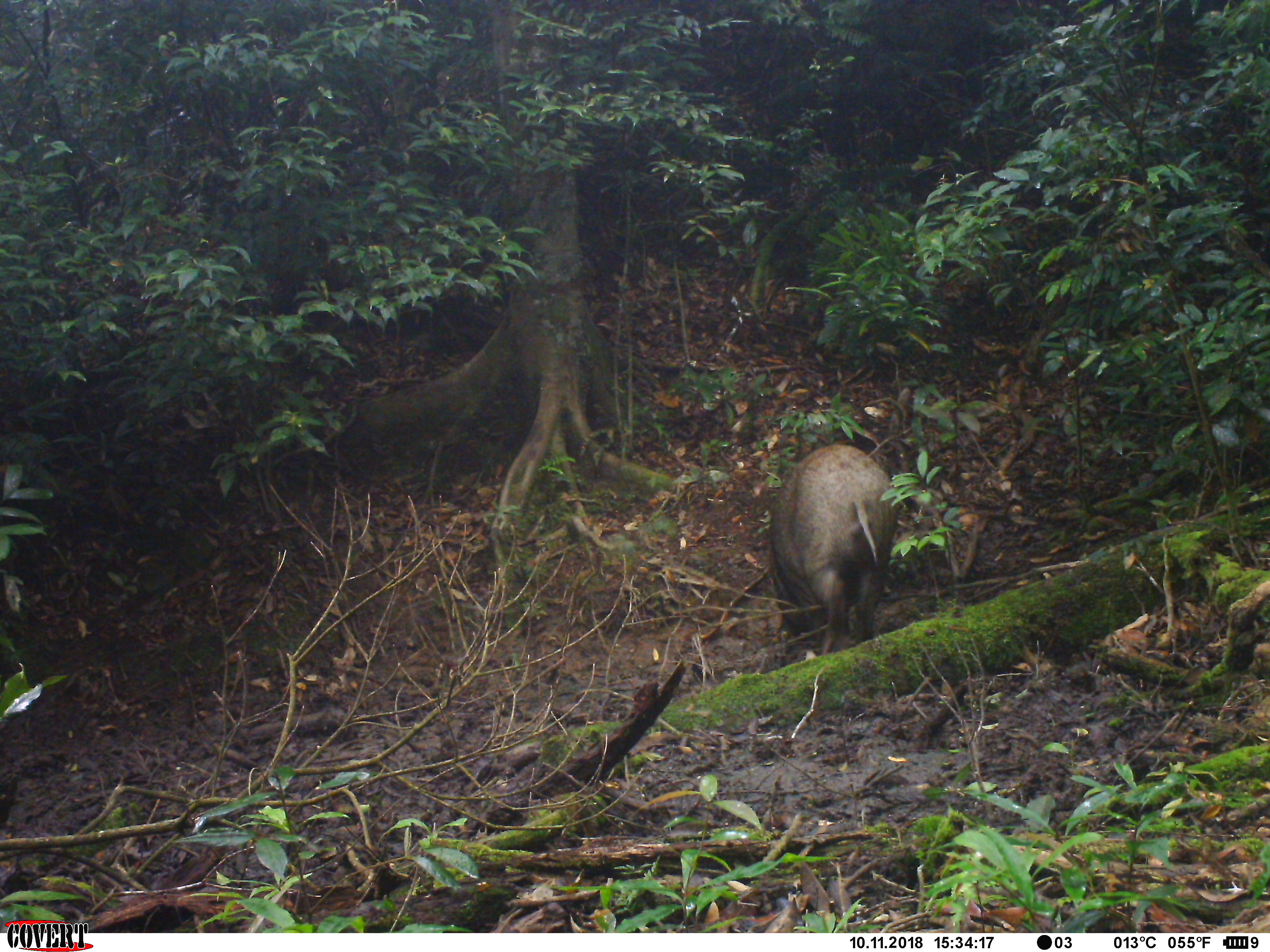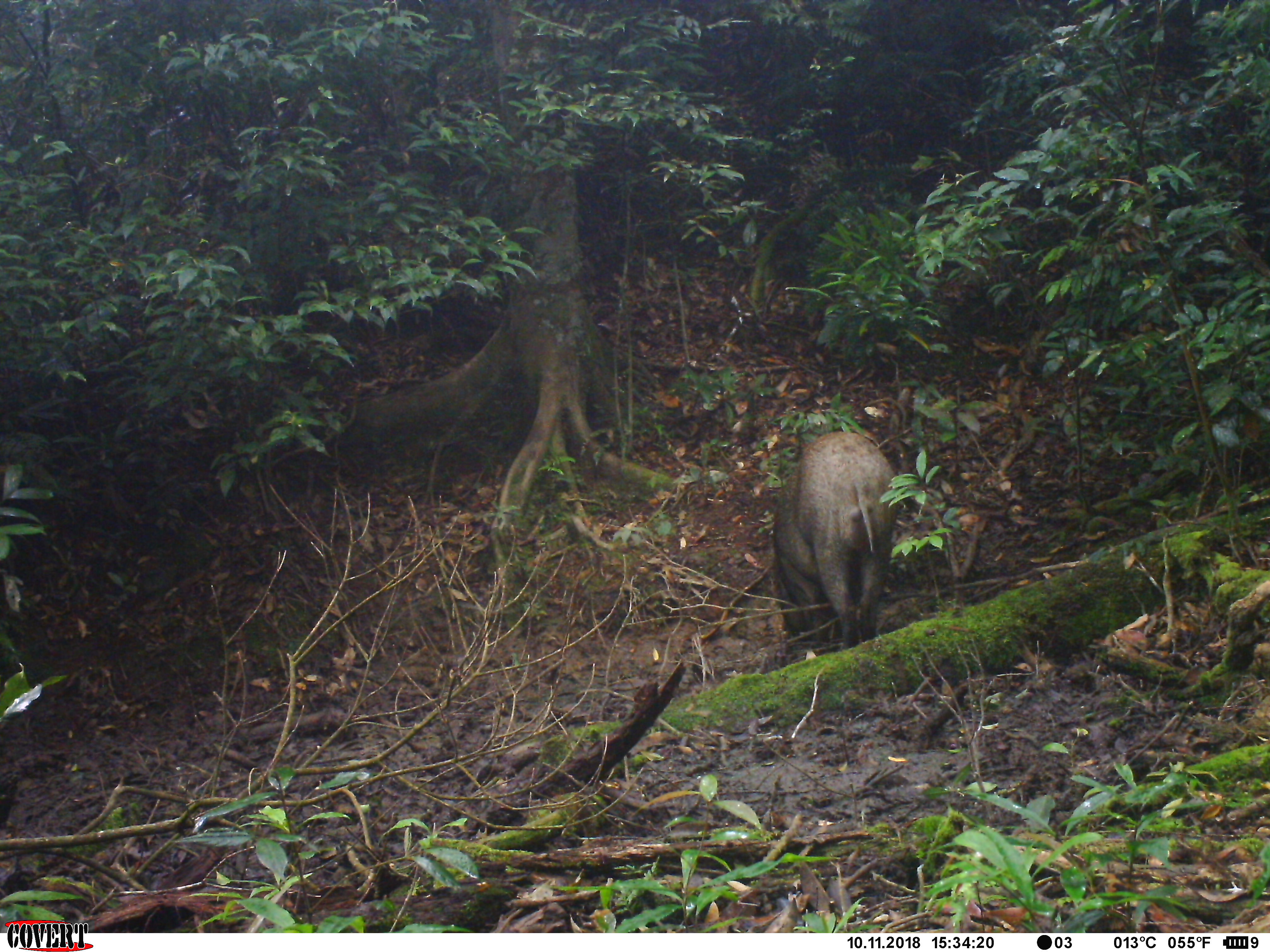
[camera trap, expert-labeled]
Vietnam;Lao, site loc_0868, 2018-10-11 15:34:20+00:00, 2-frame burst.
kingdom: Animalia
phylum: Chordata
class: Mammalia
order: Artiodactyla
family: Suidae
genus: Sus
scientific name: Sus scrofa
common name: eurasian wild pig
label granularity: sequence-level